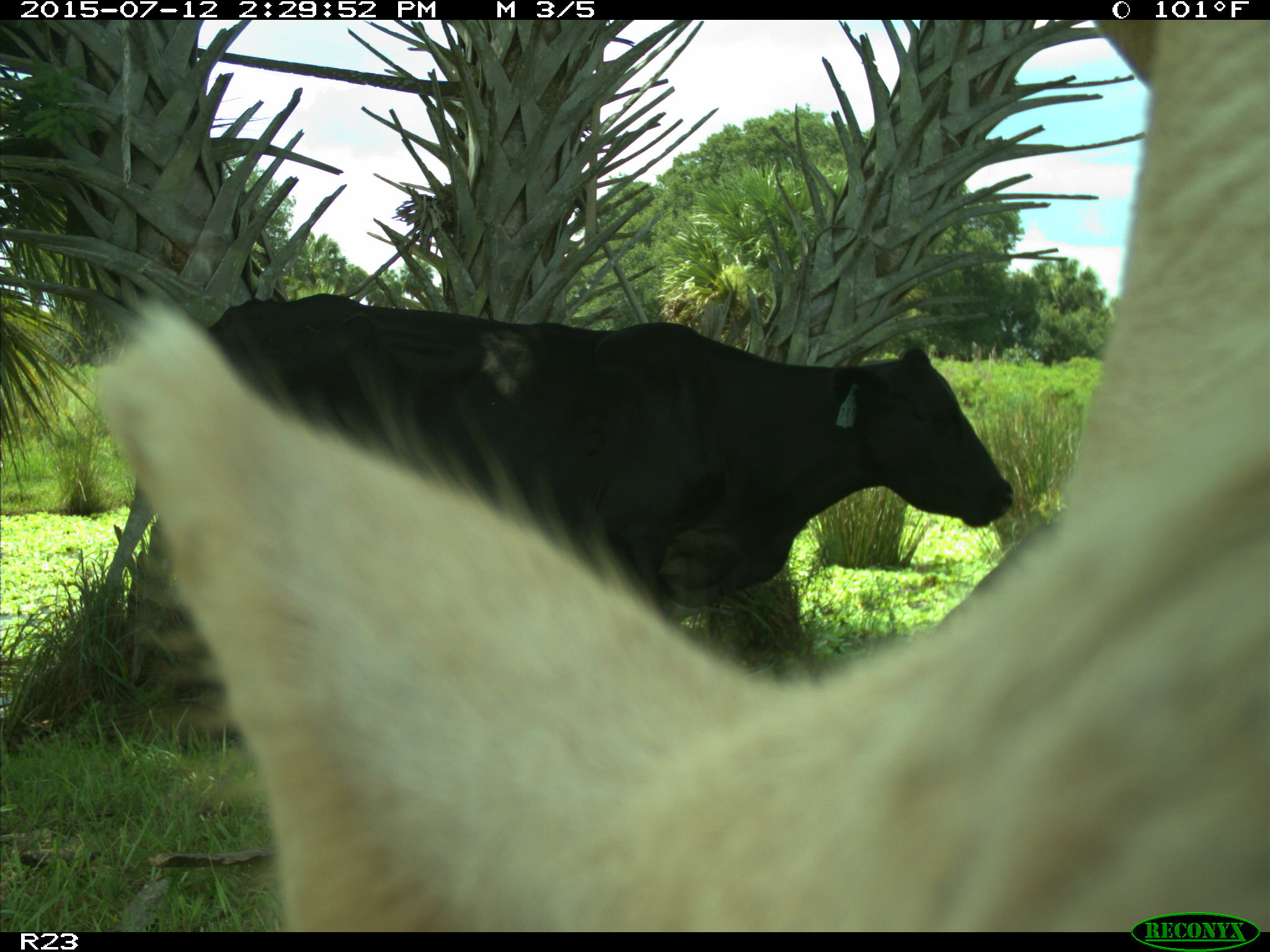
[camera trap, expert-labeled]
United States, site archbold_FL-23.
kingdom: Animalia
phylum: Chordata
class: Mammalia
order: Artiodactyla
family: Bovidae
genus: Bos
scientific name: Bos taurus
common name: domestic cow